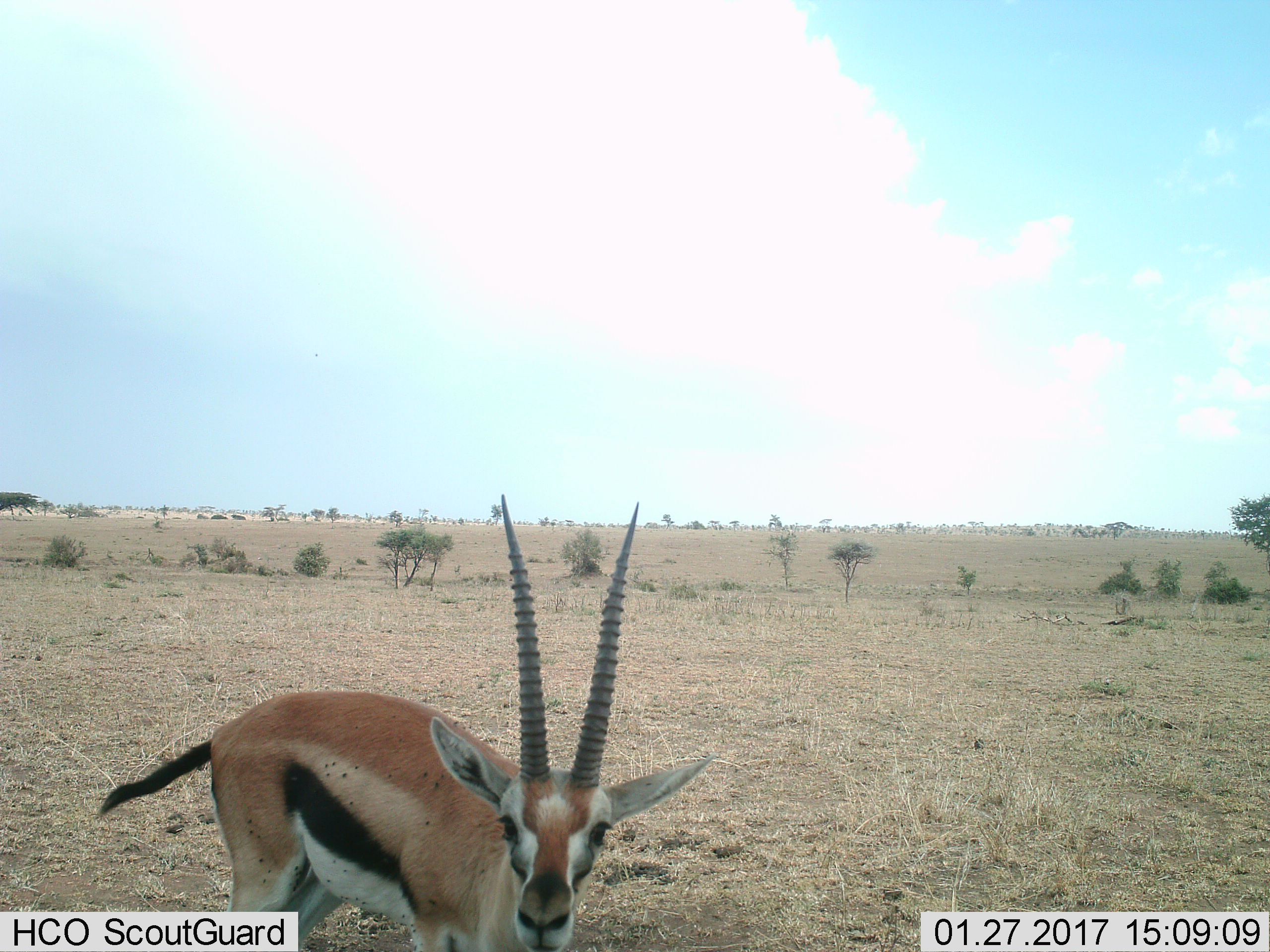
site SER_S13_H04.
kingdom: Animalia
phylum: Chordata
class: Mammalia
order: Artiodactyla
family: Bovidae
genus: Eudorcas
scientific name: Eudorcas thomsonii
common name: thomson's gazelle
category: gazellethomsons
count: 1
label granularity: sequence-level